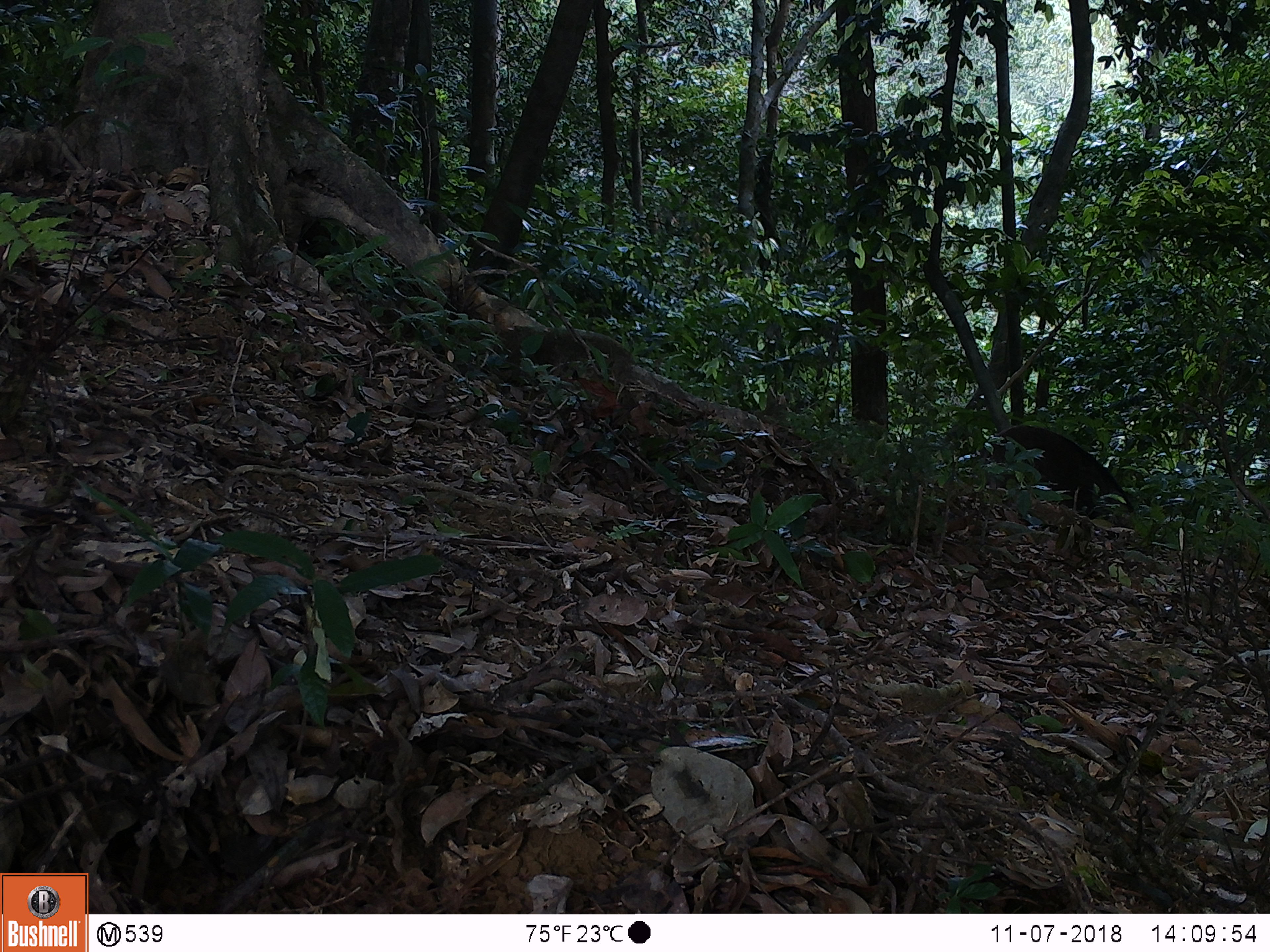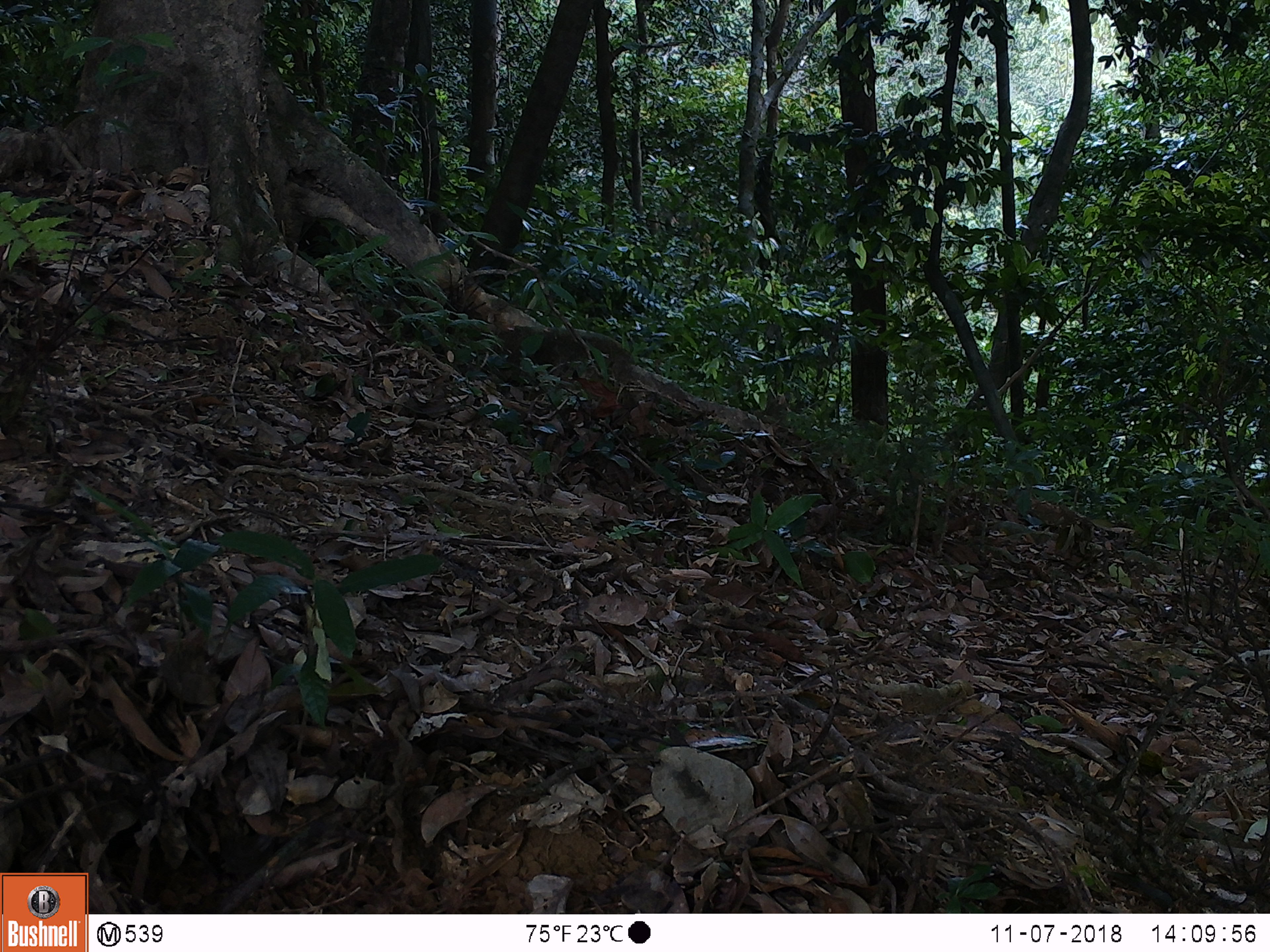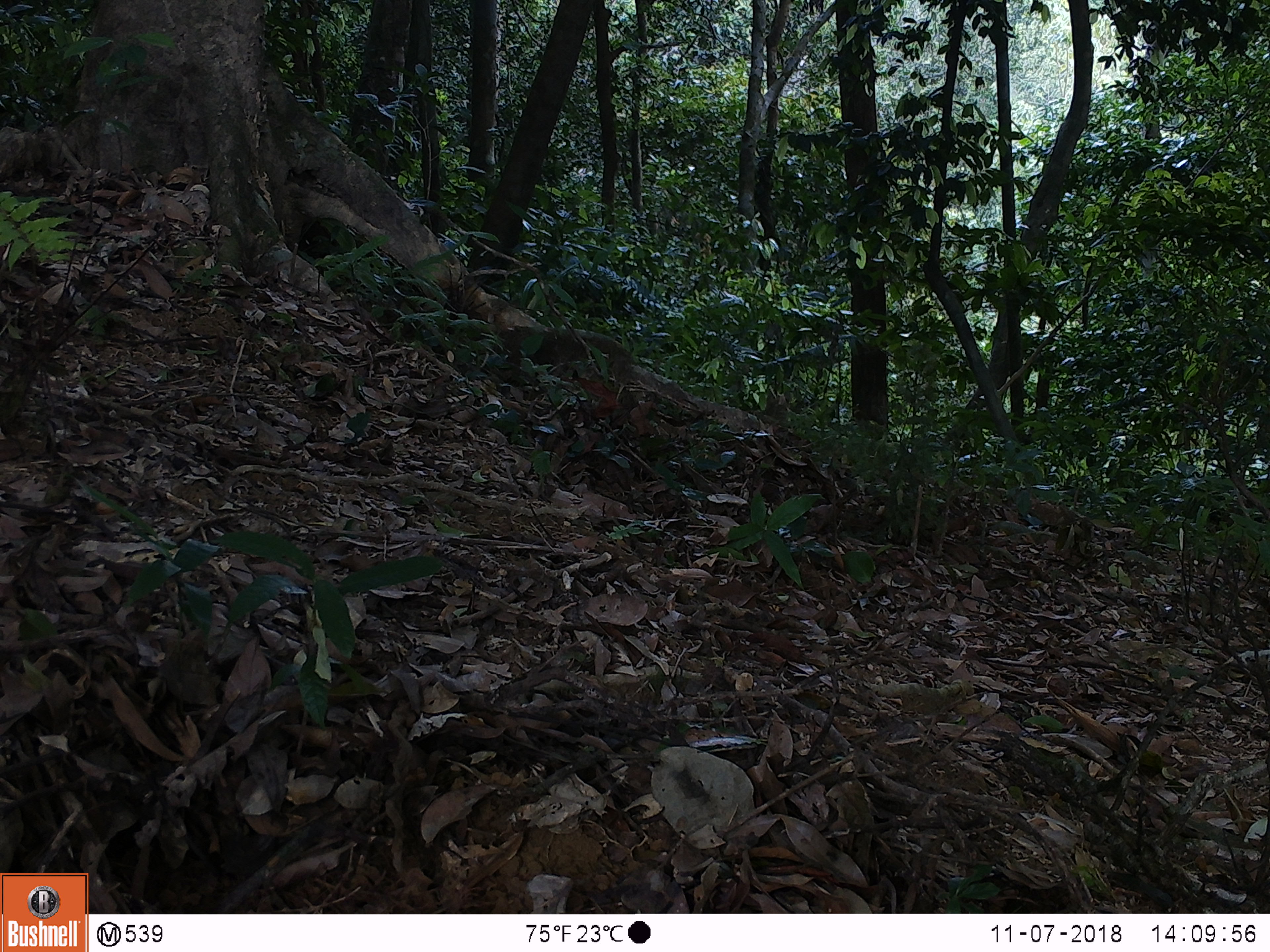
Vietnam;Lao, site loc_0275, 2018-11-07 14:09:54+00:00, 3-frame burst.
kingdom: Animalia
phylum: Chordata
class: Mammalia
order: Artiodactyla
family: Suidae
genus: Sus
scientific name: Sus scrofa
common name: eurasian wild pig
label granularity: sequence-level